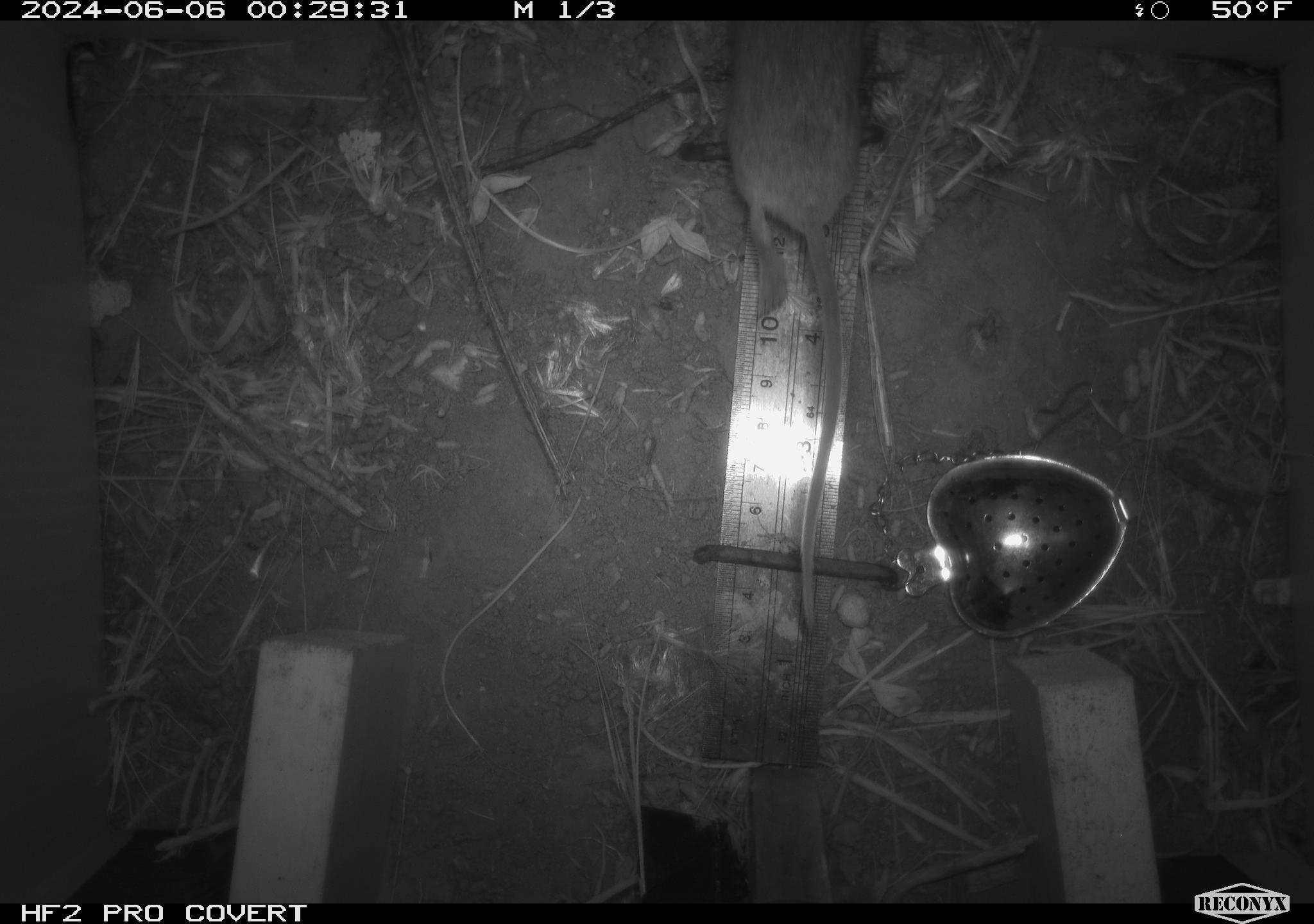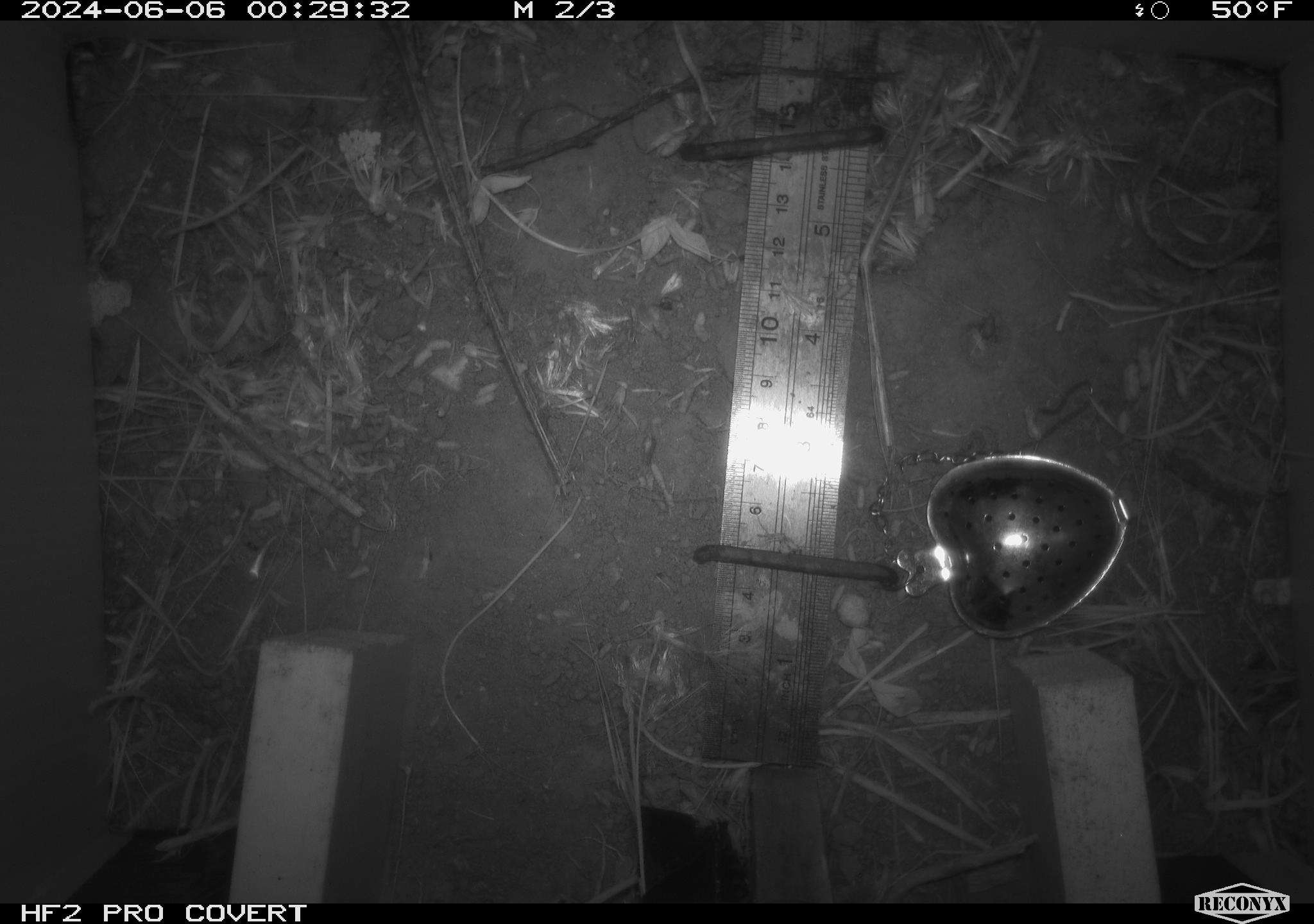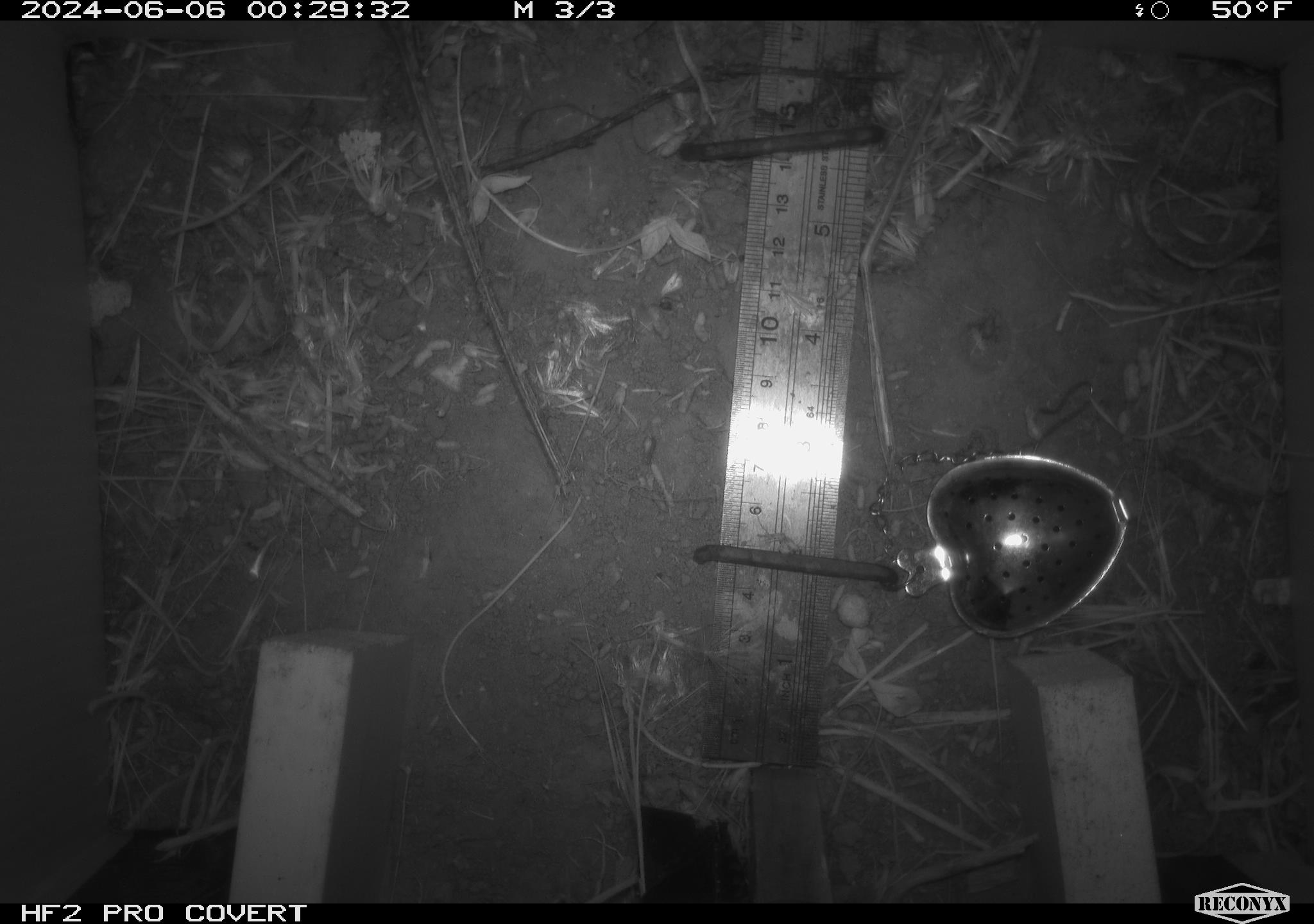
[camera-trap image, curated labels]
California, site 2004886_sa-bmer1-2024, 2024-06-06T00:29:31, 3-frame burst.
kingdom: Animalia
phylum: Chordata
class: Mammalia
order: Rodentia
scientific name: Rodentia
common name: mouse species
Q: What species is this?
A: Mouse species (Rodentia).